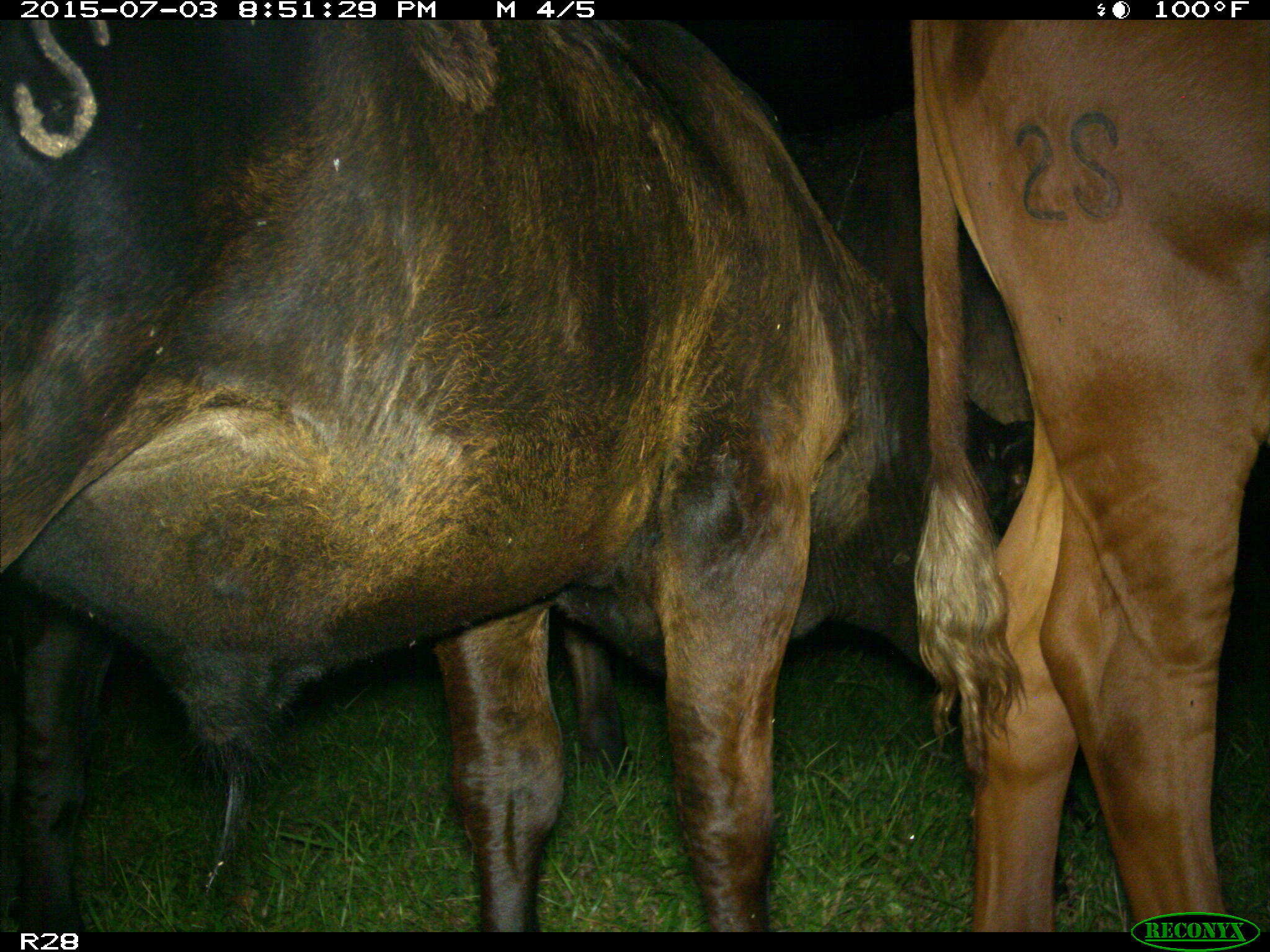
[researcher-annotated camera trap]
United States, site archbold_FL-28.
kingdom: Animalia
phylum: Chordata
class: Mammalia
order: Artiodactyla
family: Bovidae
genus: Bos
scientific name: Bos taurus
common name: domestic cow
Bos taurus (domestic cow).